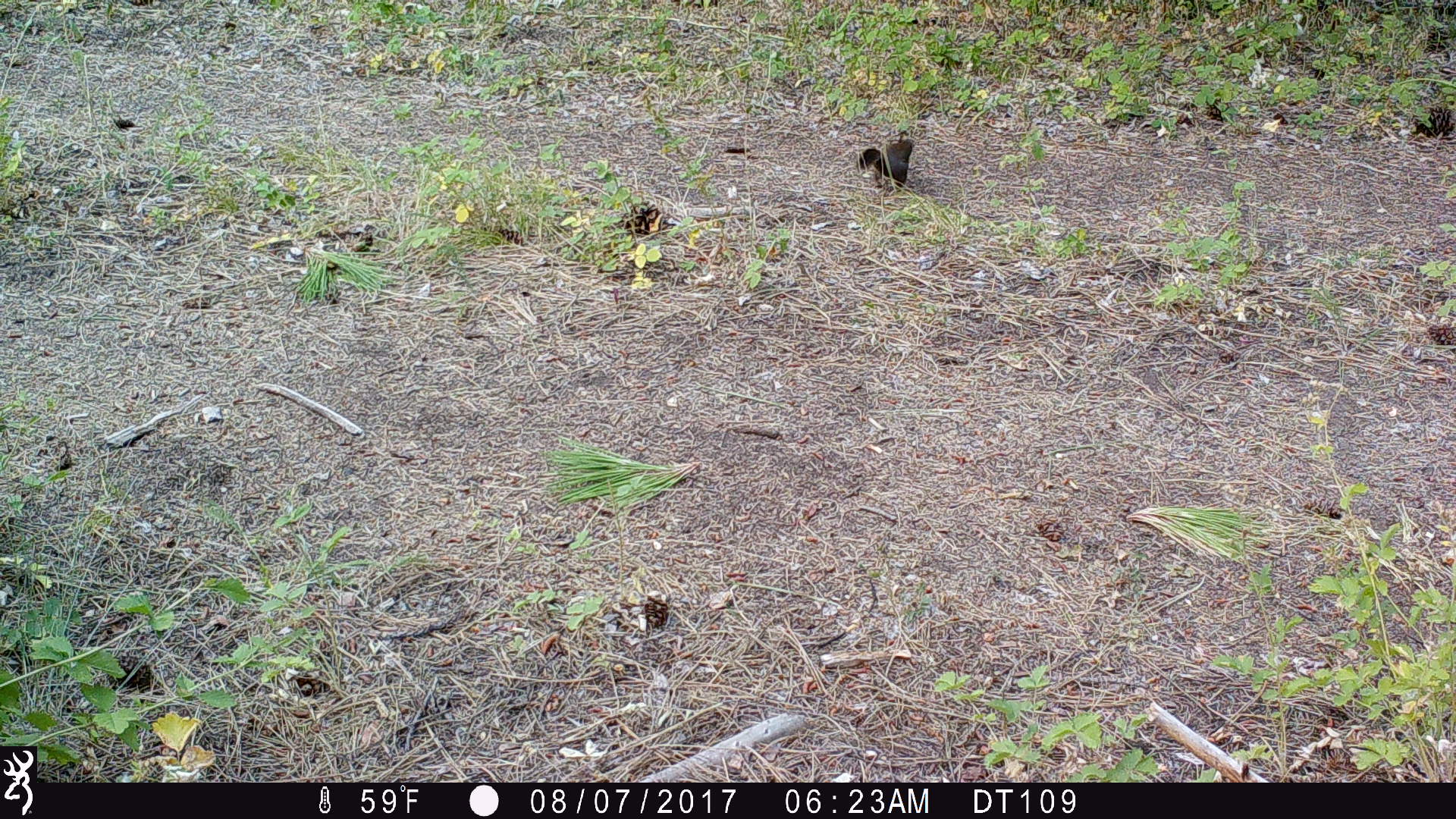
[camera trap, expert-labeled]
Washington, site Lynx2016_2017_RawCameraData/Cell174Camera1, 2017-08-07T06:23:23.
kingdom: Animalia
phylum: Chordata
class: Mammalia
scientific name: Mammalia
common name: small mammal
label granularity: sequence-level